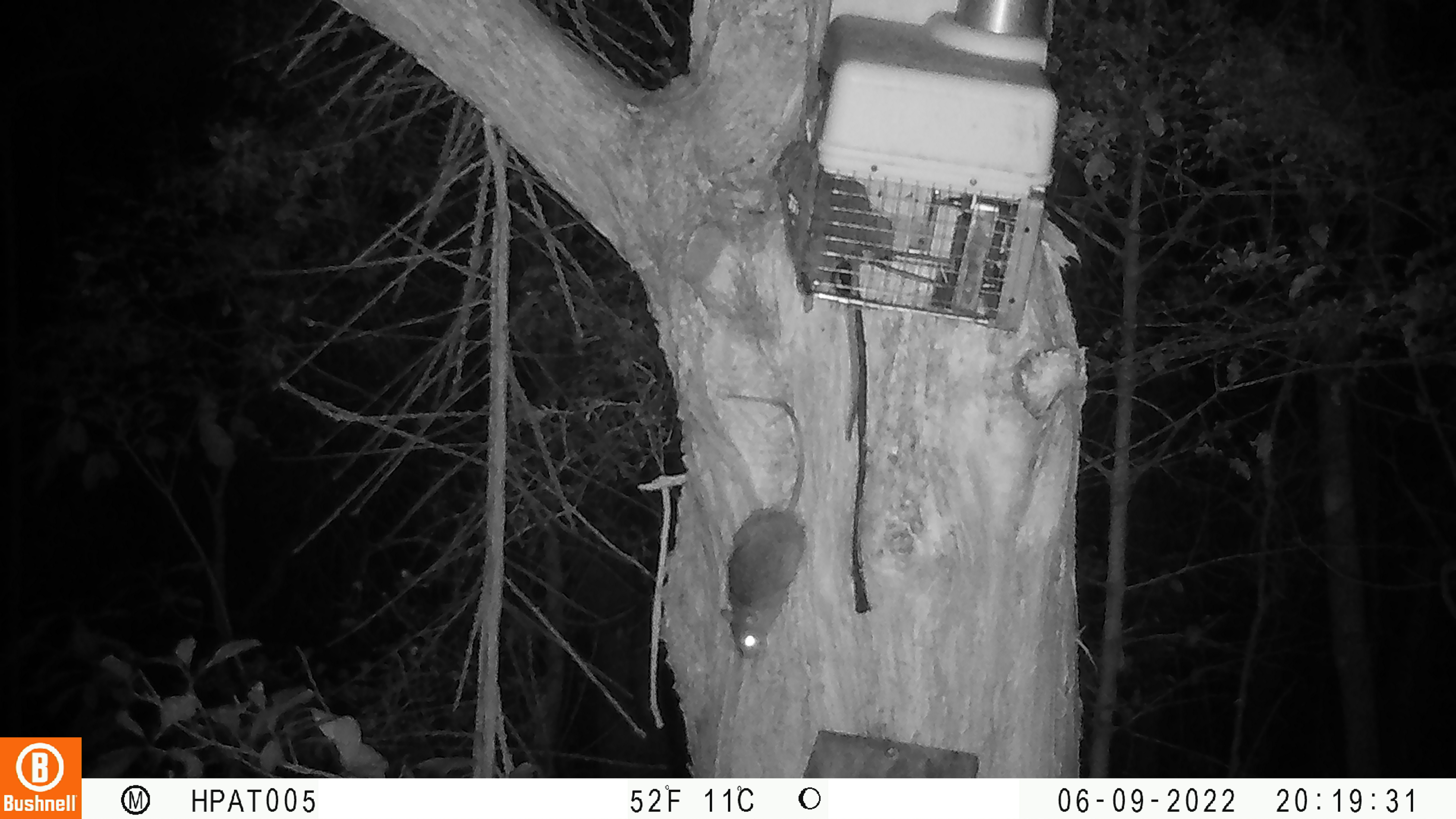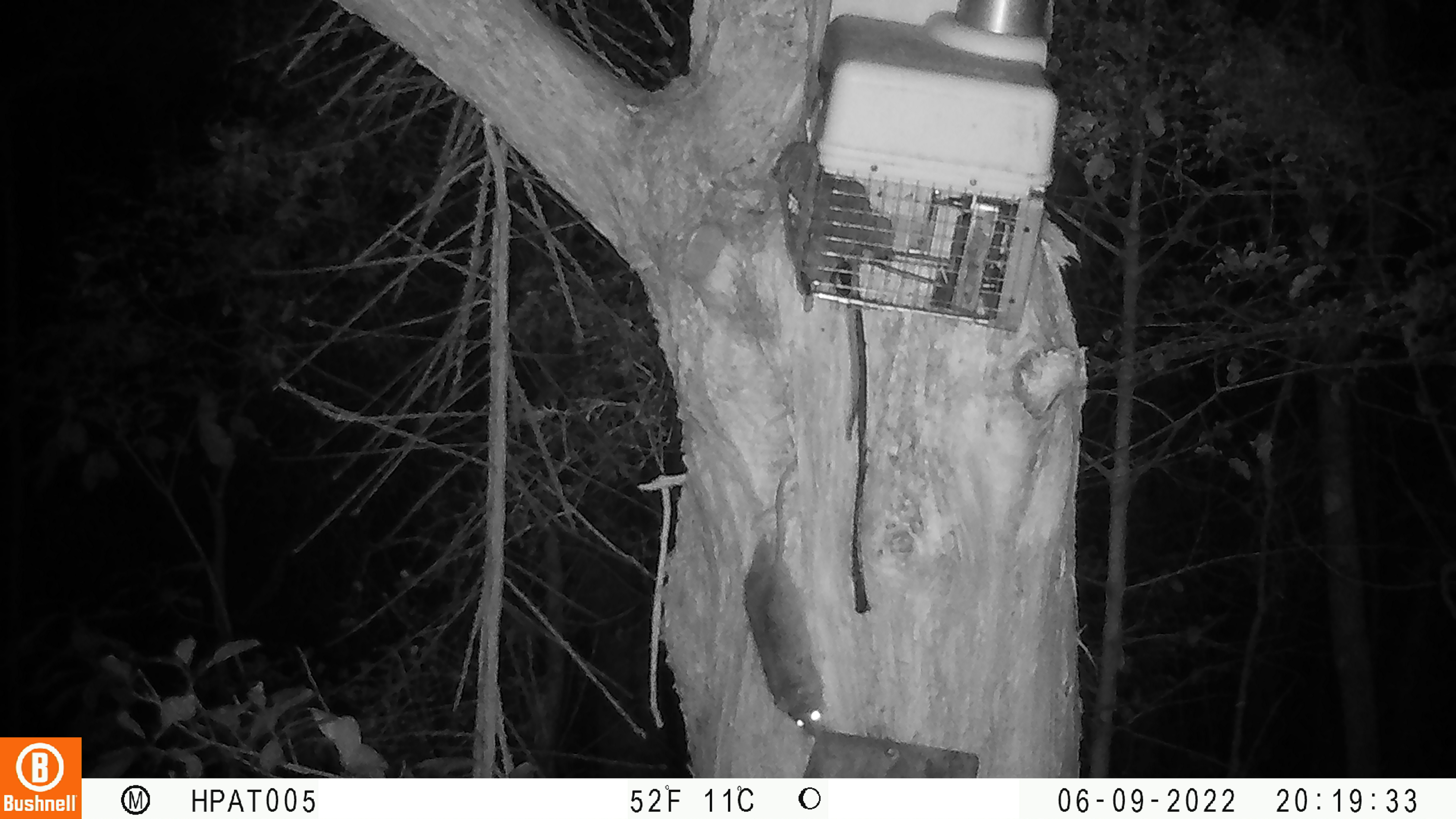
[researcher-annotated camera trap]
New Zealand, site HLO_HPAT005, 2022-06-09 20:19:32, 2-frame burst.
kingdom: Animalia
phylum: Chordata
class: Mammalia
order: Rodentia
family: Muridae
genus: Rattus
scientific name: Rattus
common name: rat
Rat (Rattus).